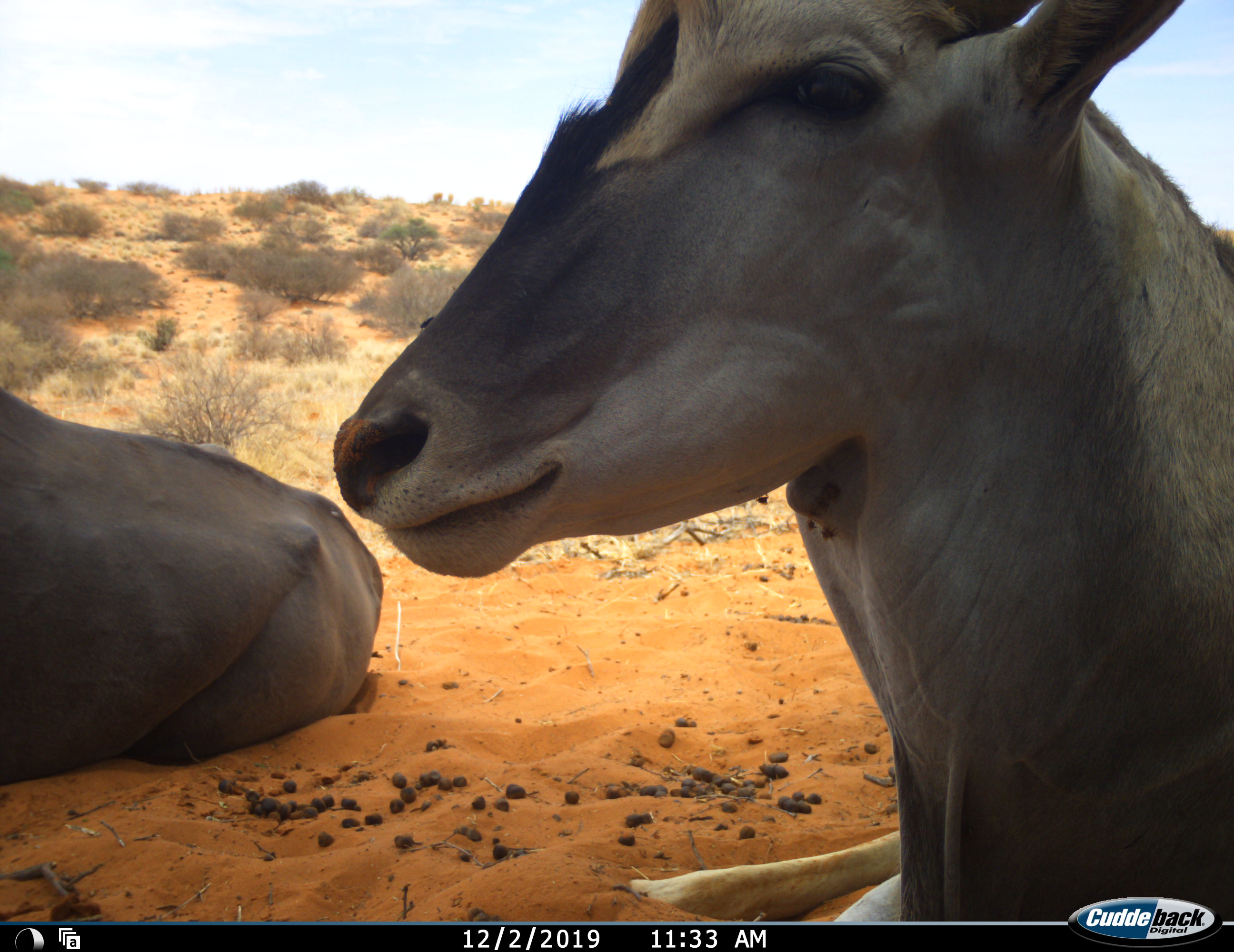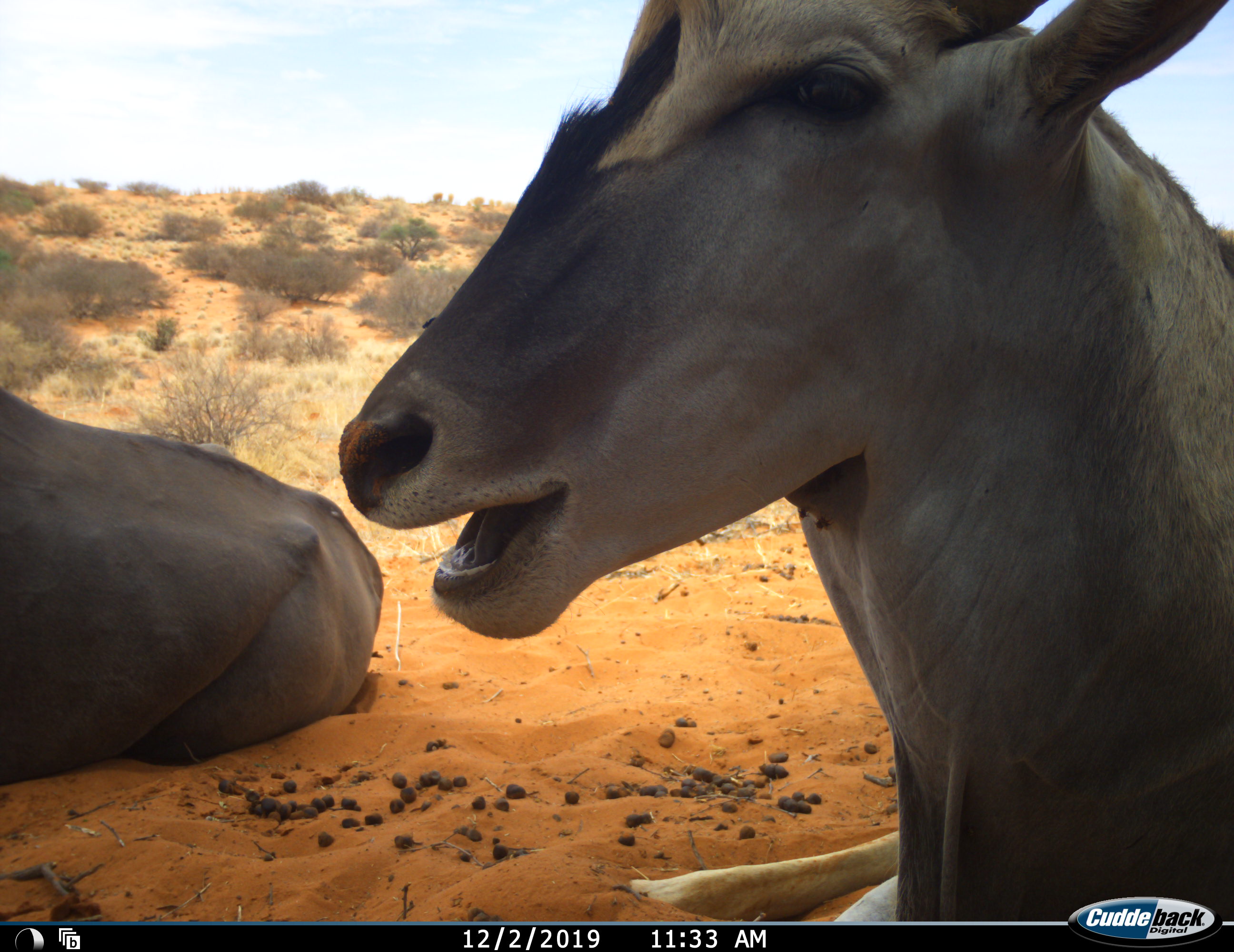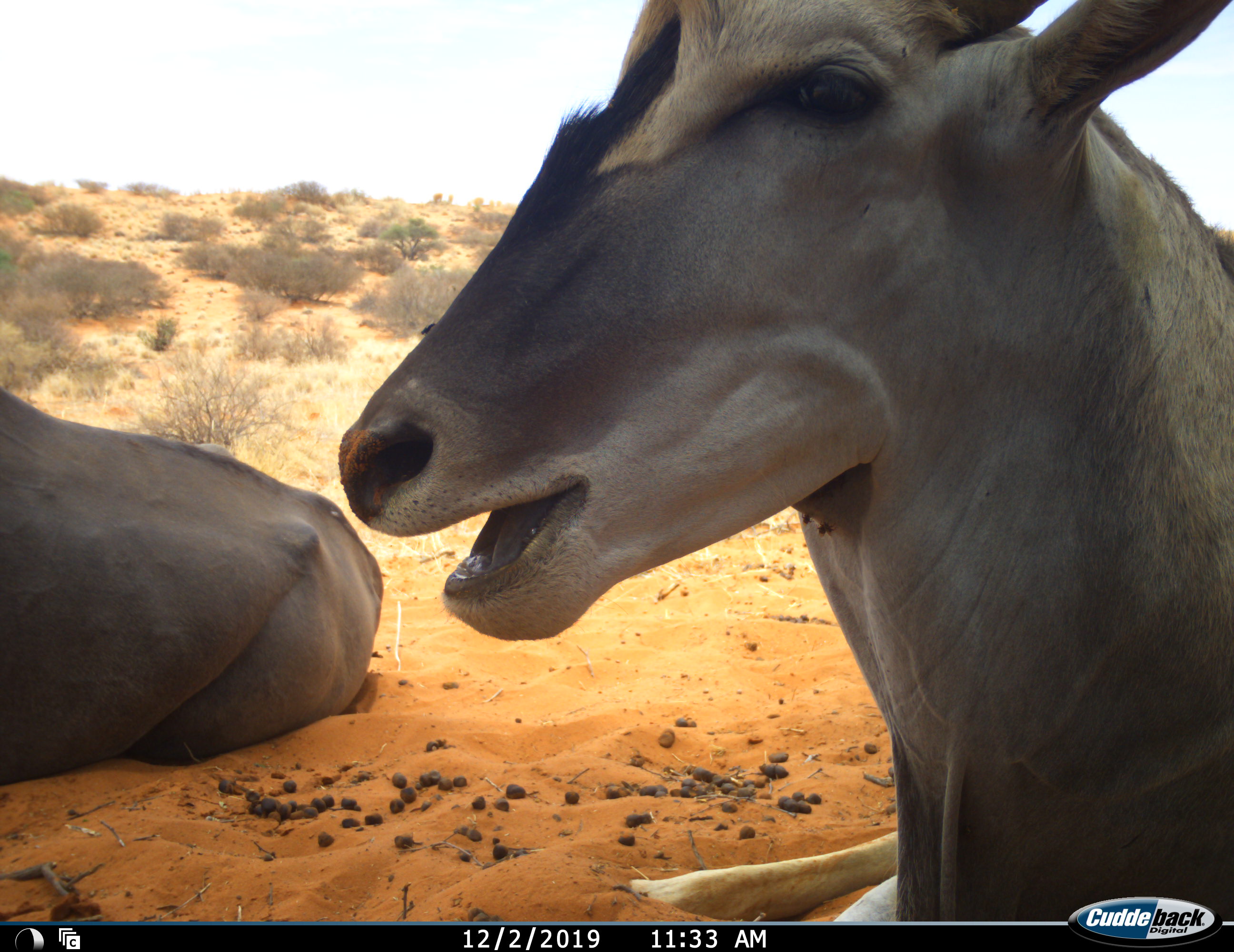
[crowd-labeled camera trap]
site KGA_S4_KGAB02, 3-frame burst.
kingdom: Animalia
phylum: Chordata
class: Mammalia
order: Artiodactyla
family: Bovidae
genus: Tragelaphus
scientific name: Tragelaphus oryx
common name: eland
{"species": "eland (Tragelaphus oryx)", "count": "2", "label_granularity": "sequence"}